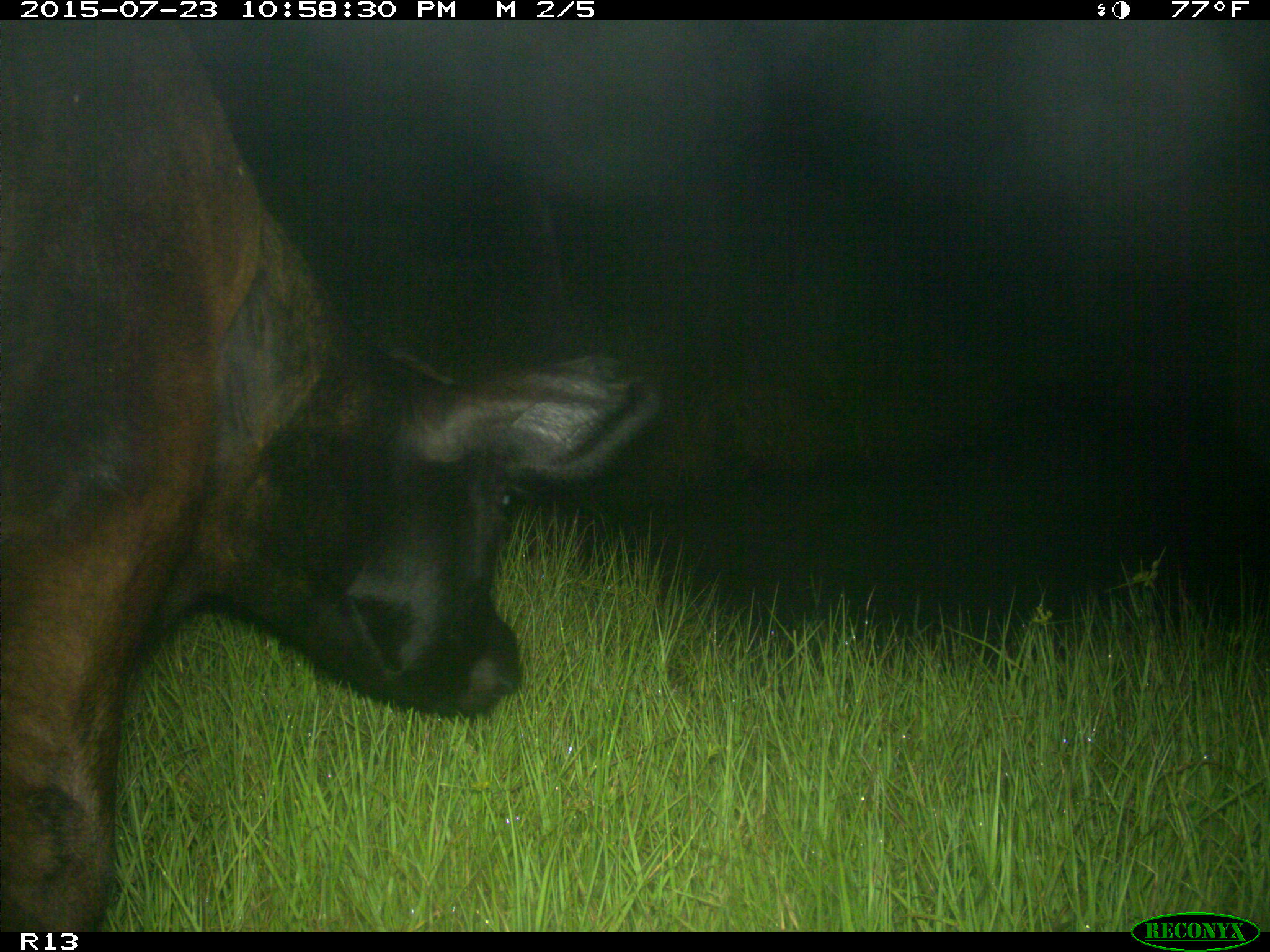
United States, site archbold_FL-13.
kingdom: Animalia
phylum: Chordata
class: Mammalia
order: Artiodactyla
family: Bovidae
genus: Bos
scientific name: Bos taurus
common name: domestic cow